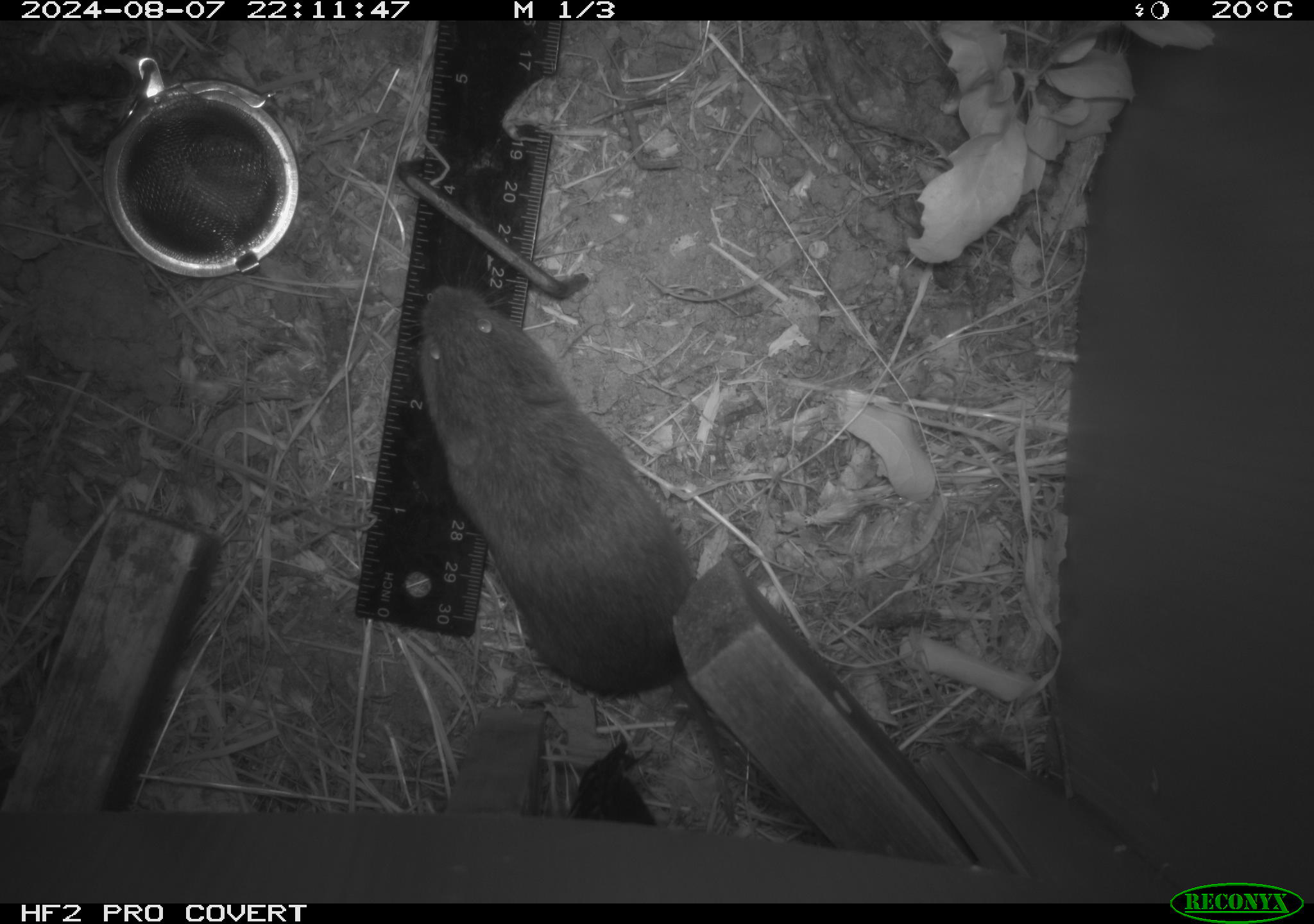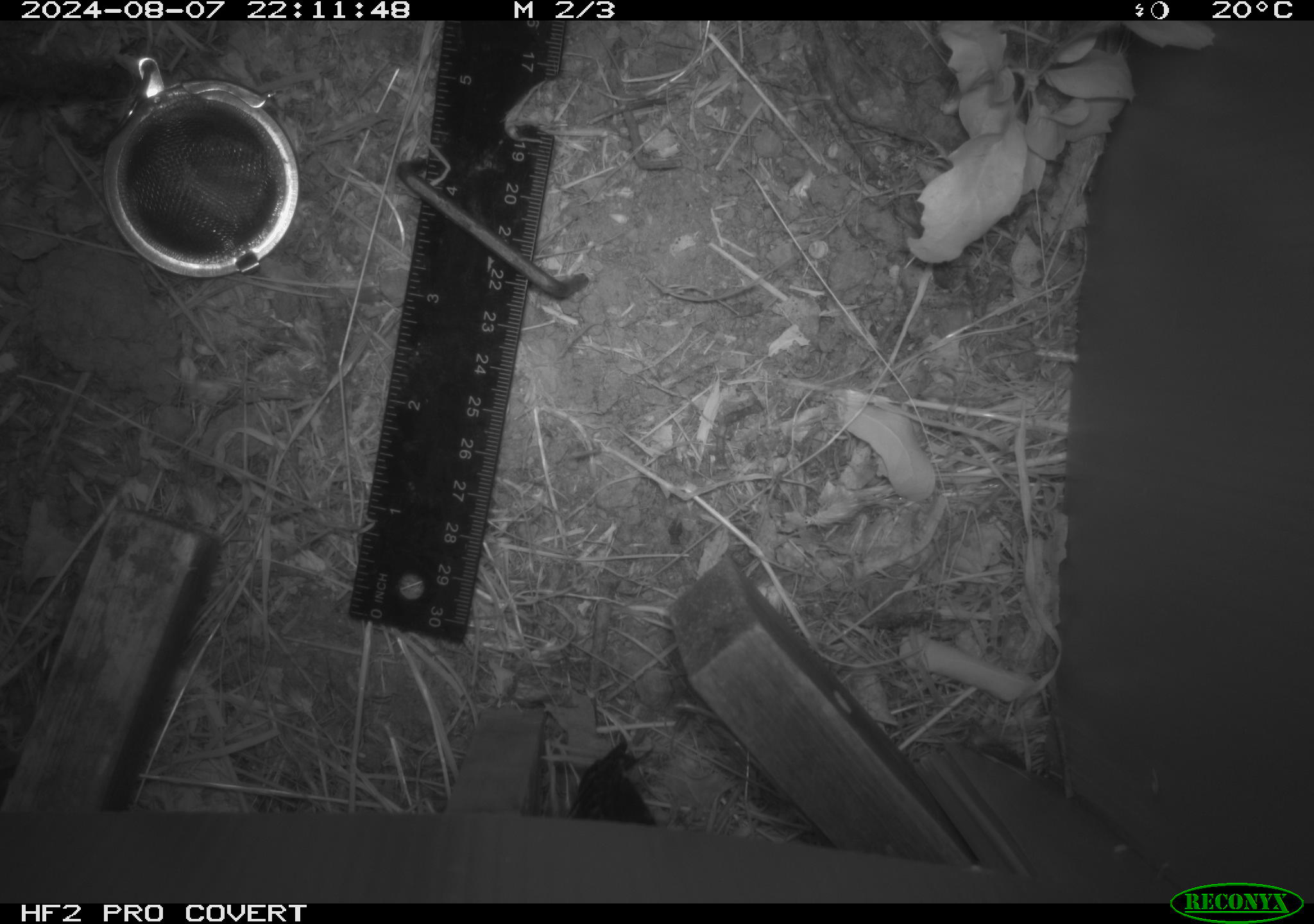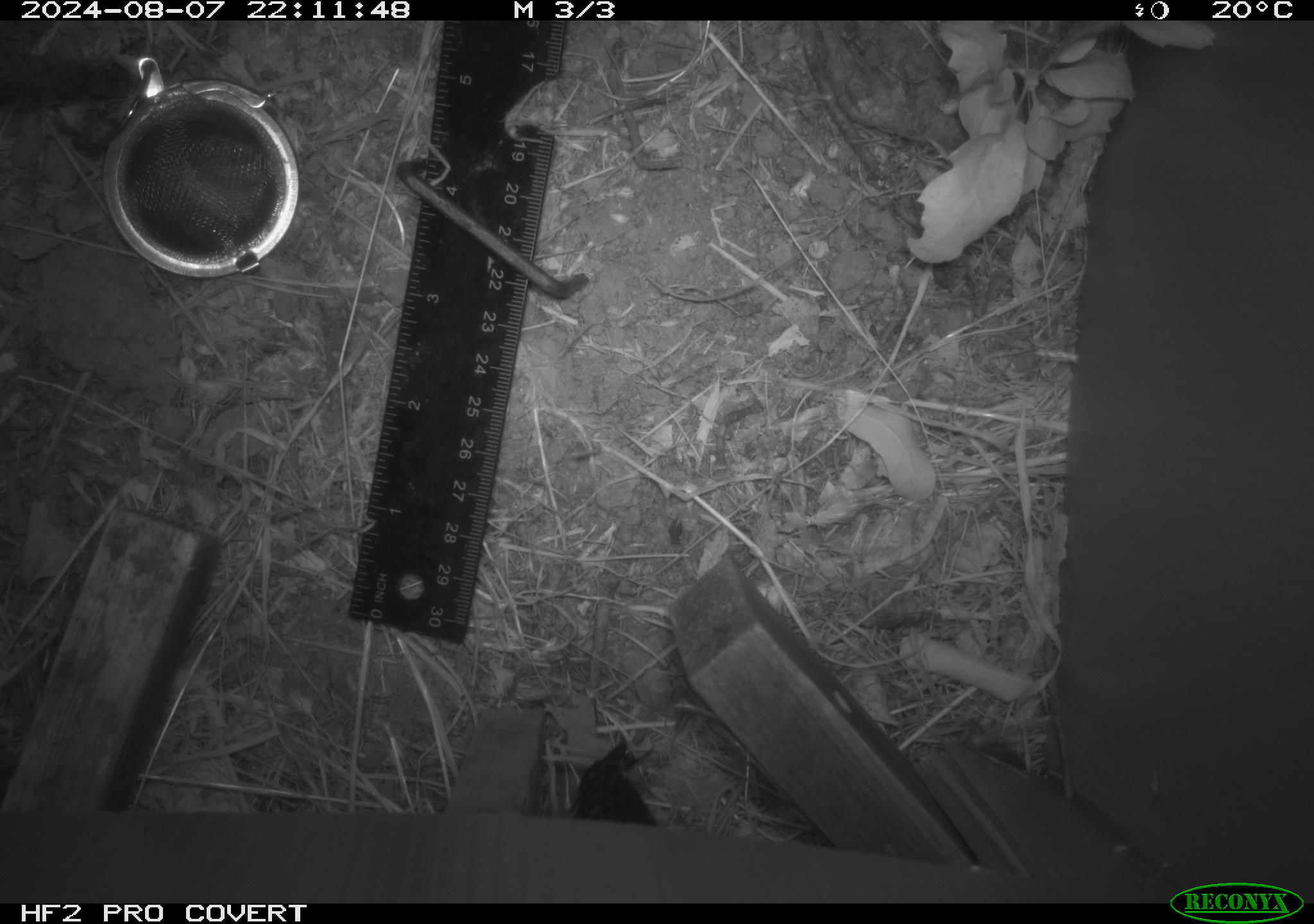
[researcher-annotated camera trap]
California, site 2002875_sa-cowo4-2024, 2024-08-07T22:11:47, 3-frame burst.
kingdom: Animalia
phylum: Chordata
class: Mammalia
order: Rodentia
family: Cricetidae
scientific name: Arvicolinae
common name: voles, lemmings, and muskrats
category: arvicolinae subfamily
Arvicolinae subfamily (voles, lemmings, and muskrats) (Arvicolinae).